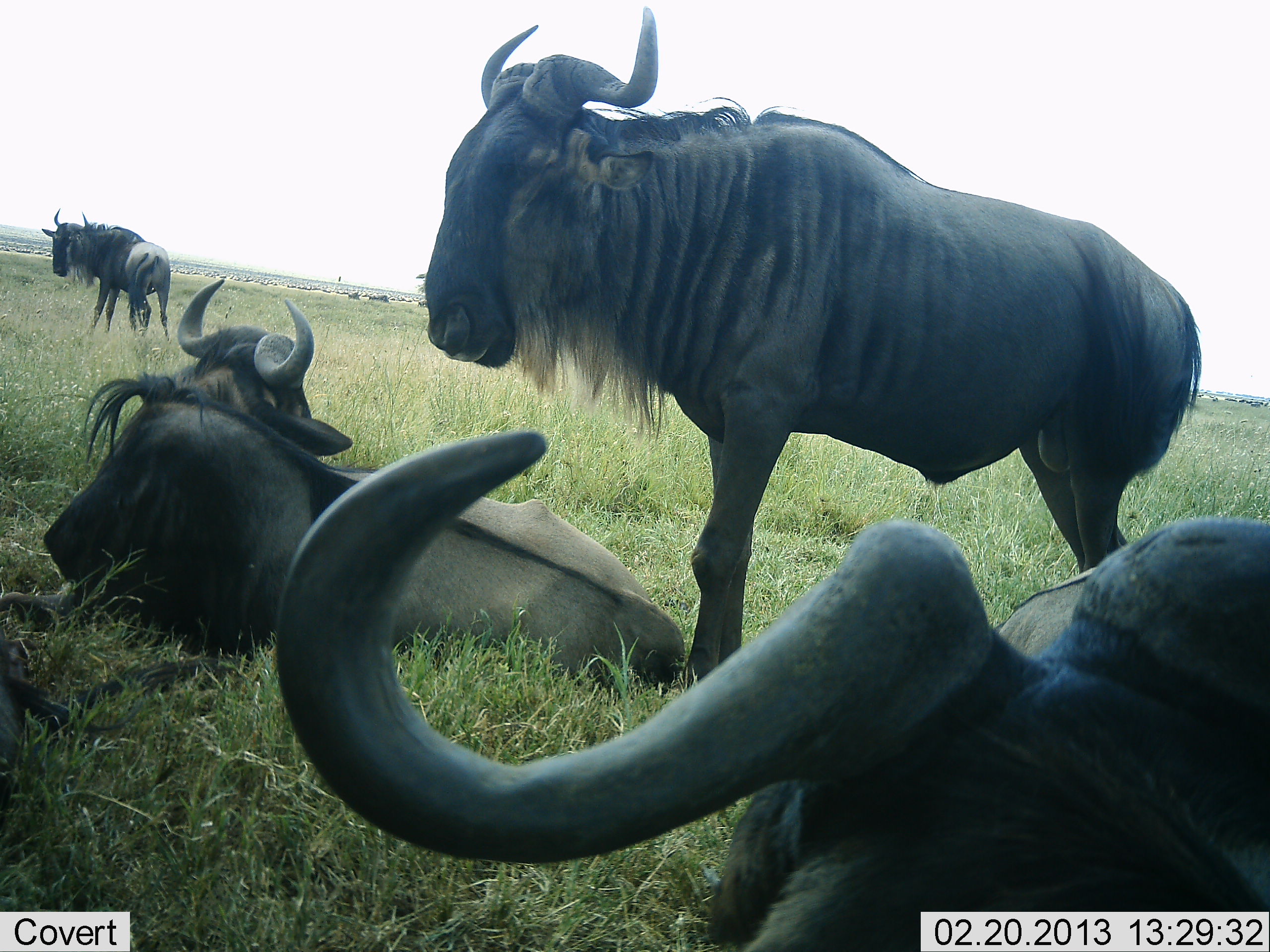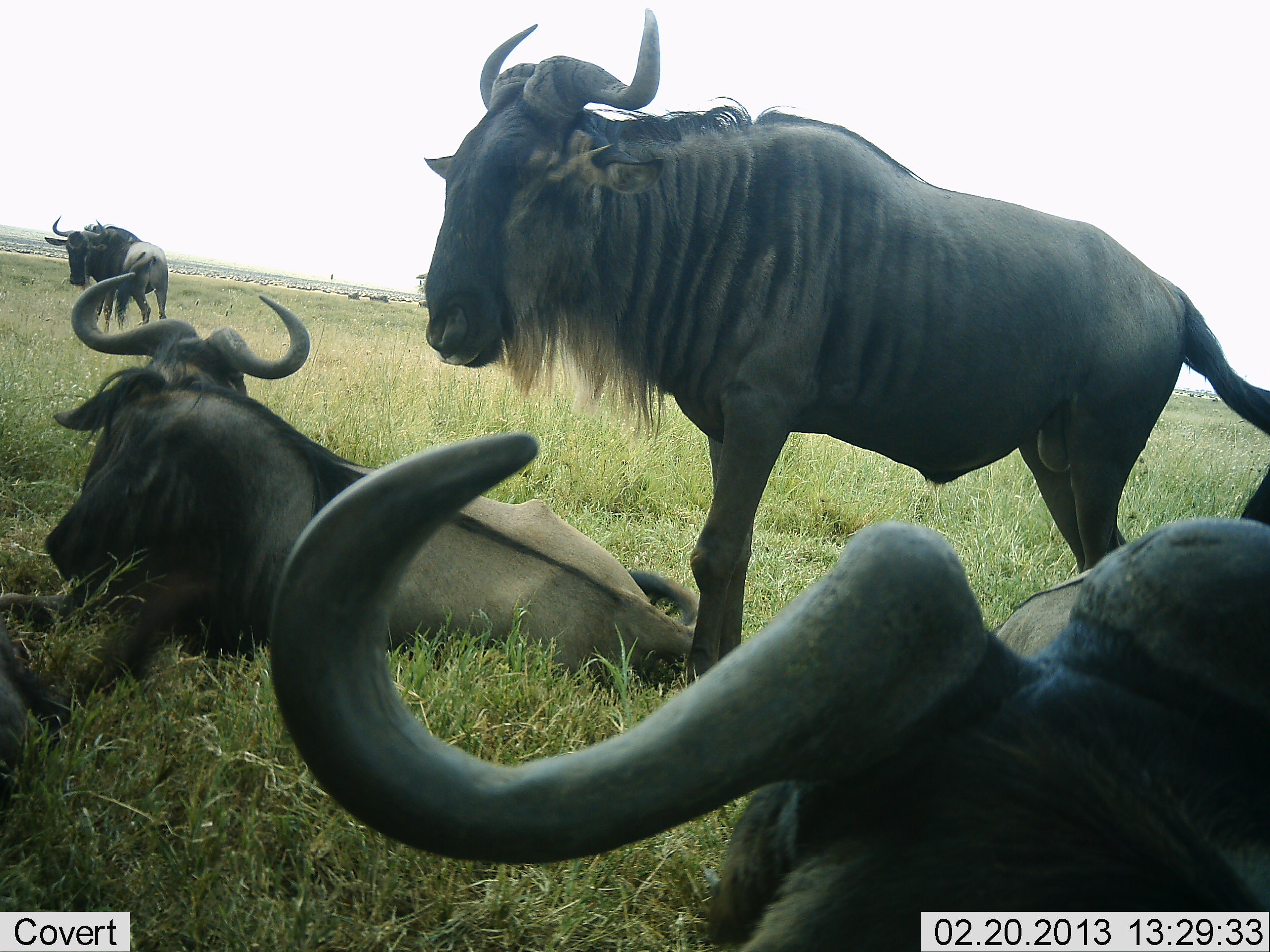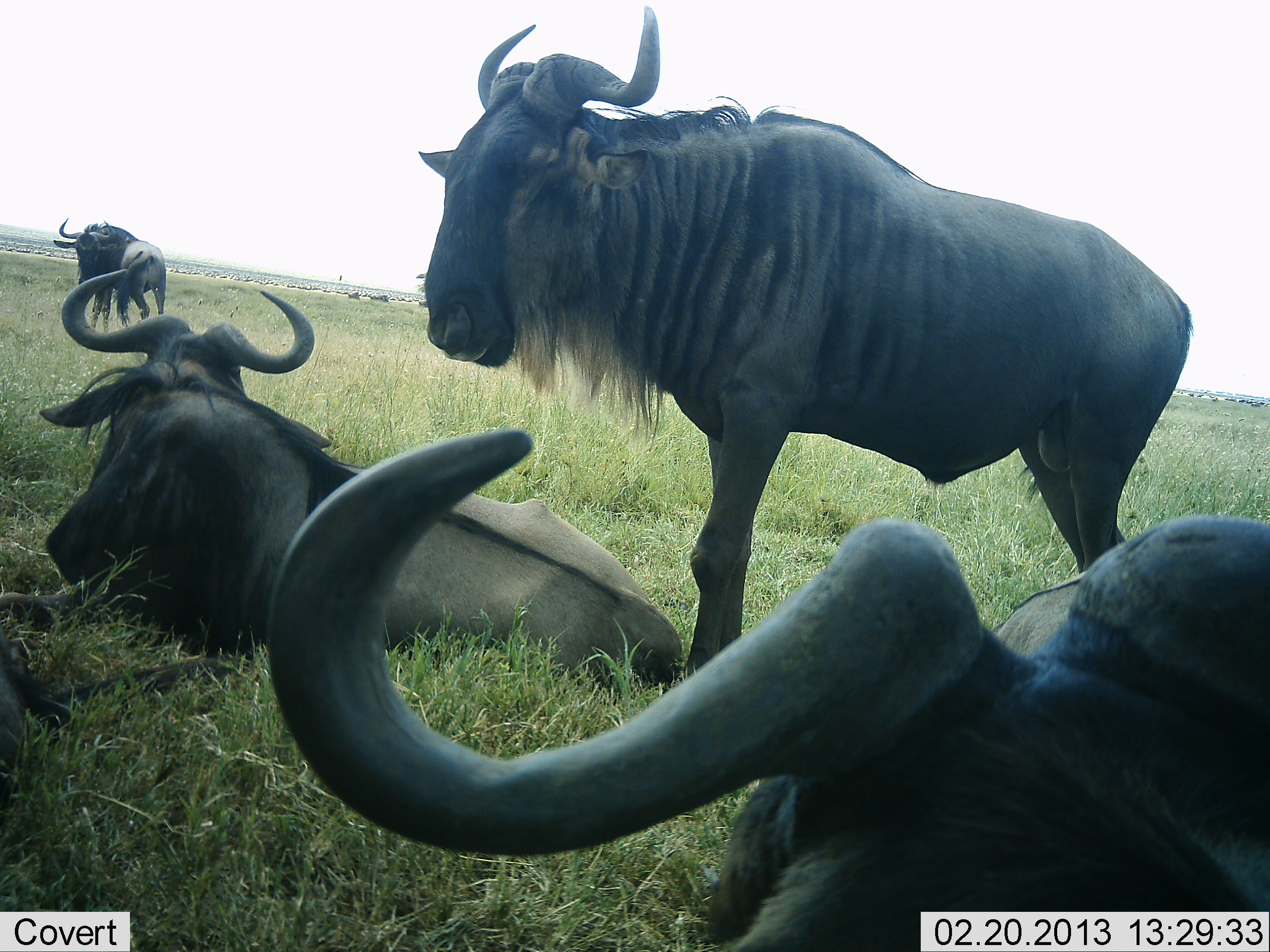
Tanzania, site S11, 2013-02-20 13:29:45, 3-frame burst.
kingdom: Animalia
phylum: Chordata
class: Mammalia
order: Artiodactyla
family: Bovidae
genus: Connochaetes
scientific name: Connochaetes taurinus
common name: blue wildebeest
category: wildebeest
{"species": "wildebeest (blue wildebeest) (Connochaetes taurinus)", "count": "4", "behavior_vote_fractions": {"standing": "63%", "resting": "95%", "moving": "21%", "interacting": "0%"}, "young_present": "5%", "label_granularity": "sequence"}